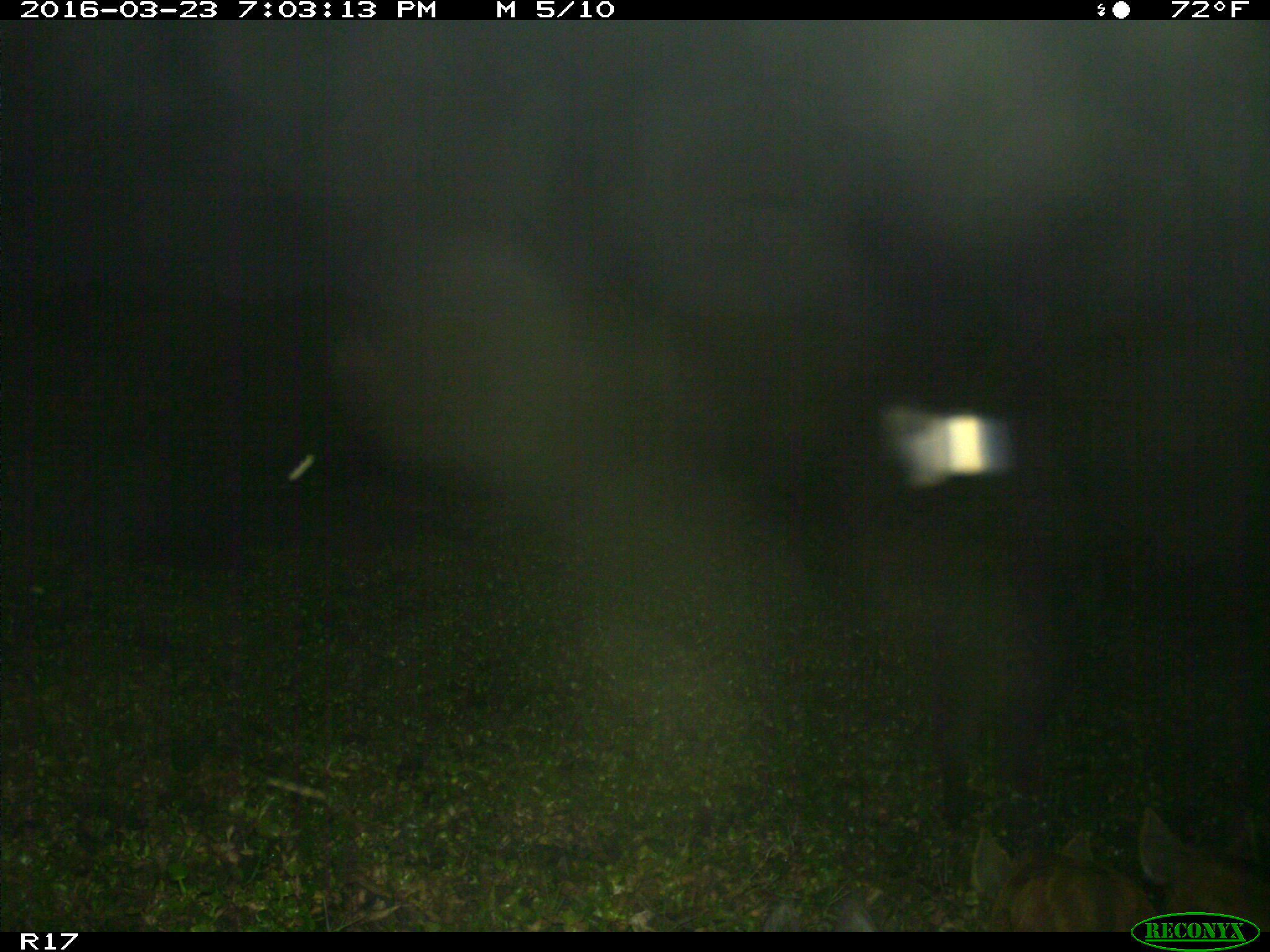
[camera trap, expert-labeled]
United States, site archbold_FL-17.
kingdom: Animalia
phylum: Chordata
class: Mammalia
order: Artiodactyla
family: Suidae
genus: Sus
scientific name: Sus scrofa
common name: wild boar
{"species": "Sus scrofa (wild boar)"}